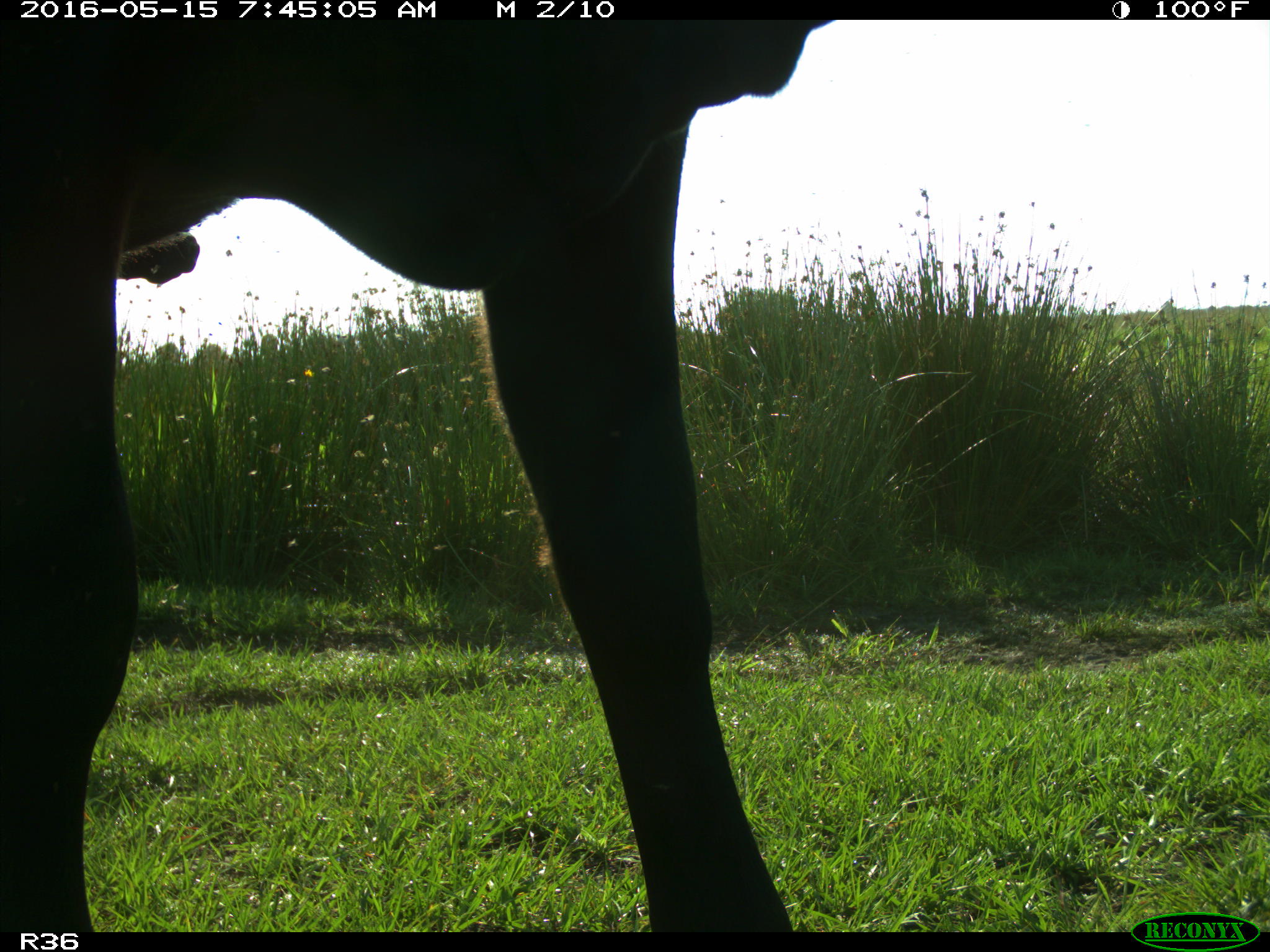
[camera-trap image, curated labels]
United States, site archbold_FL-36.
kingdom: Animalia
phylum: Chordata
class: Mammalia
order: Artiodactyla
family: Bovidae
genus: Bos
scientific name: Bos taurus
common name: domestic cow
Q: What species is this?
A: Bos taurus (domestic cow).